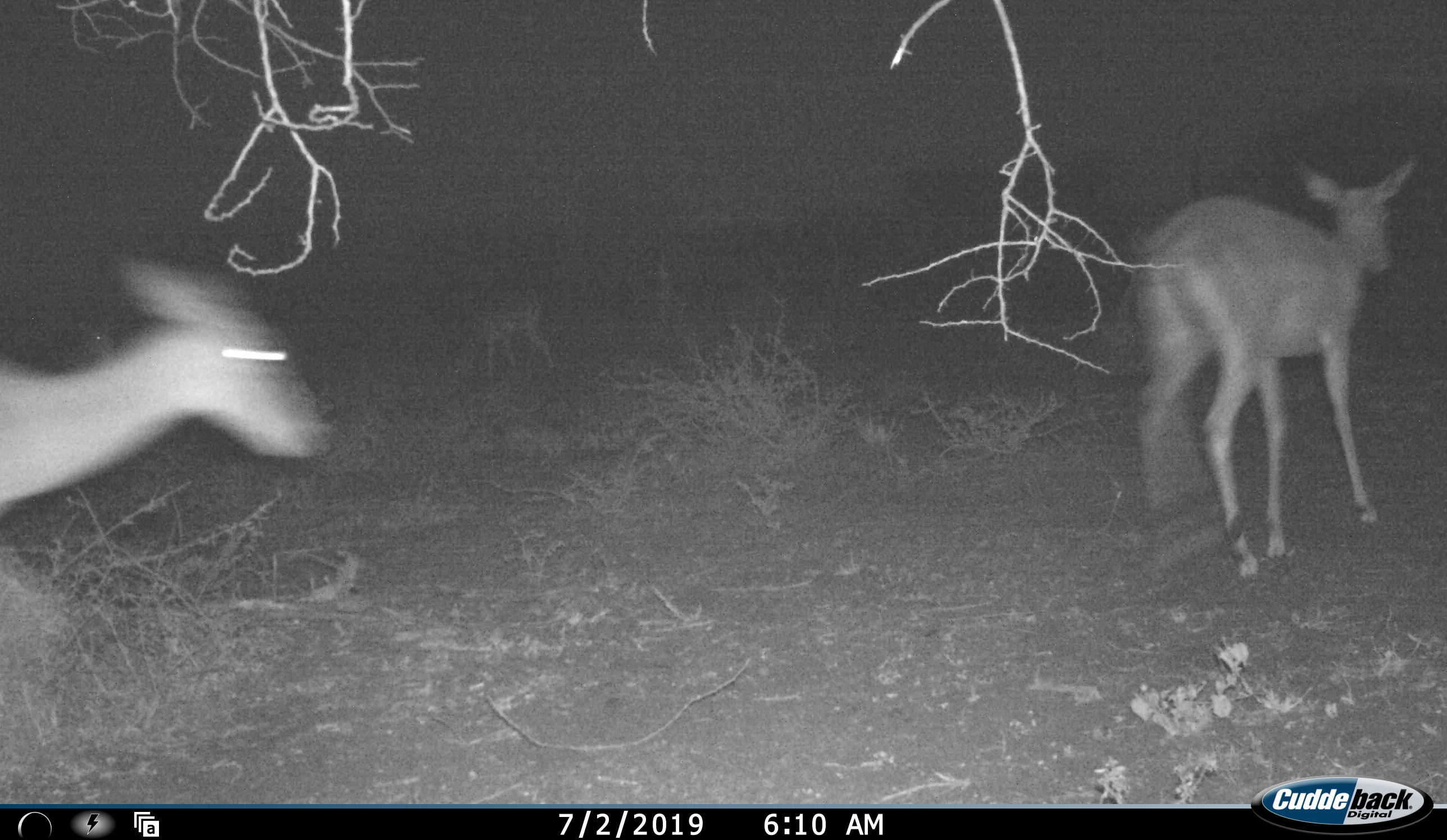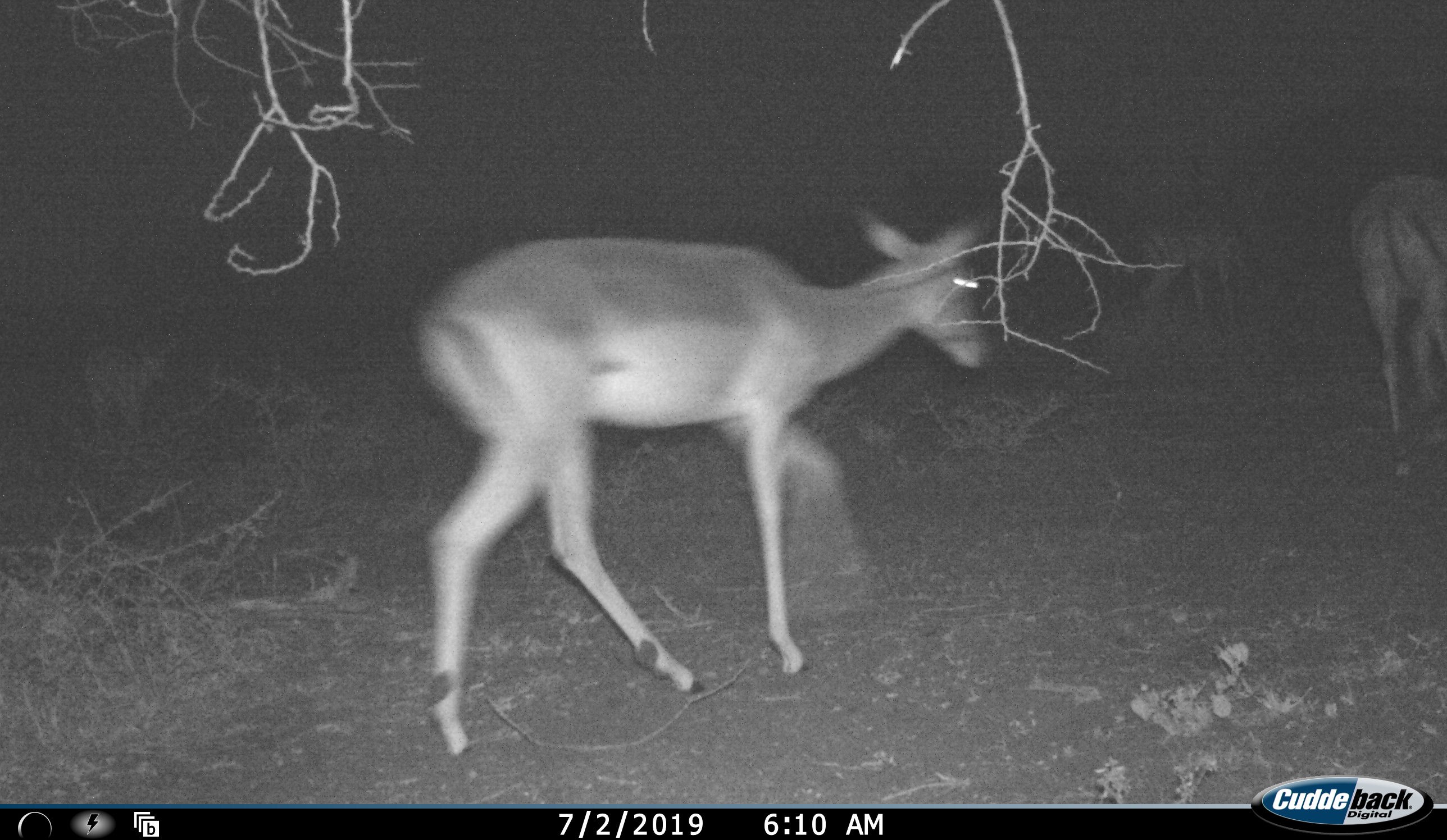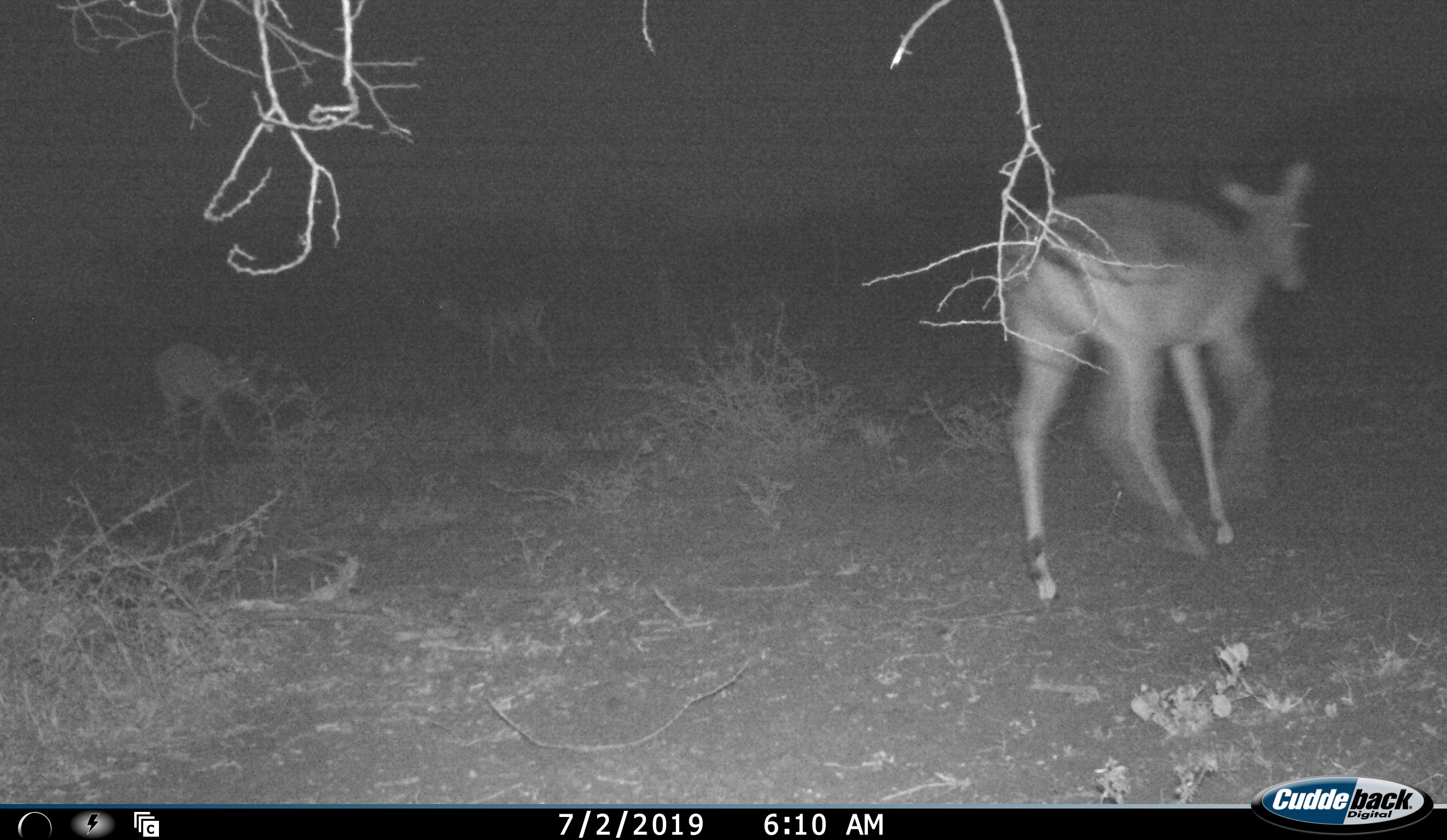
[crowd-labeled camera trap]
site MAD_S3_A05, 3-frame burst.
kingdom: Animalia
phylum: Chordata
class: Mammalia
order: Artiodactyla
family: Bovidae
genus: Aepyceros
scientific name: Aepyceros melampus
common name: impala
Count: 4.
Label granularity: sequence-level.